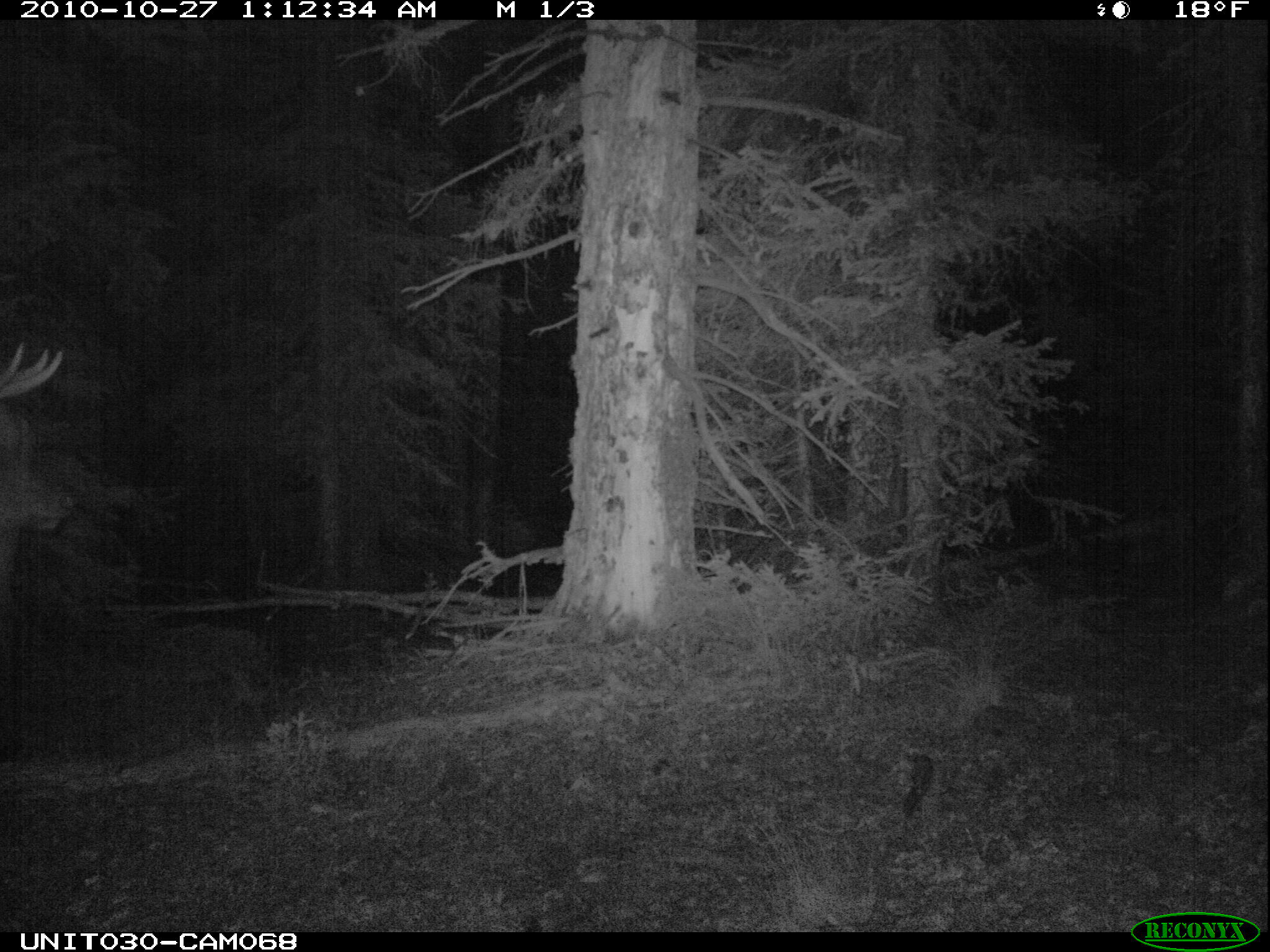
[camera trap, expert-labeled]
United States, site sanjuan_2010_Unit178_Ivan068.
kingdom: Animalia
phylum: Chordata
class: Mammalia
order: Artiodactyla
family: Cervidae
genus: Cervus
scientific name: Cervus elaphus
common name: red deer